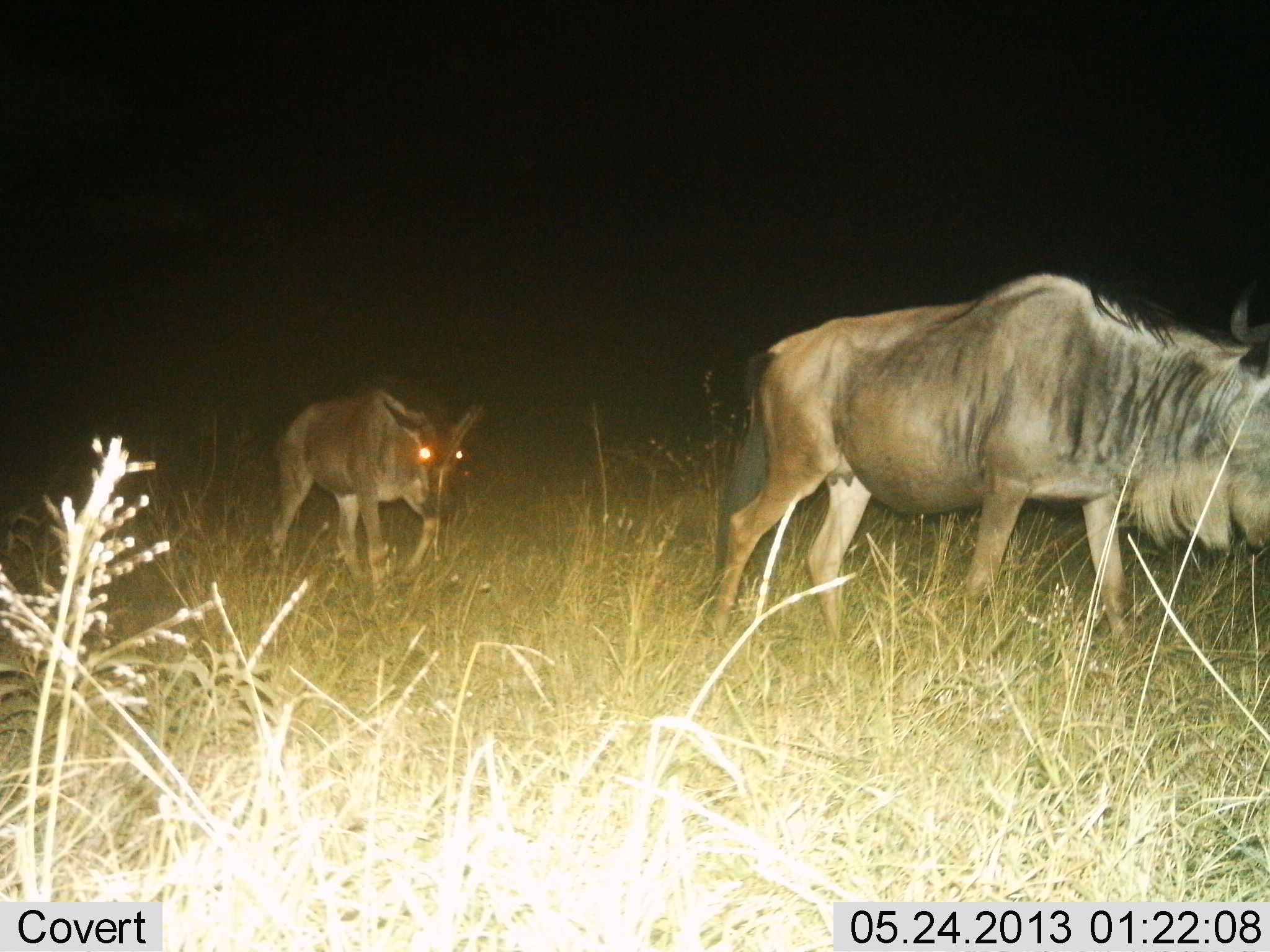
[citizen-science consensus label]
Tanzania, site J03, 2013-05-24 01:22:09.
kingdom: Animalia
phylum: Chordata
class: Mammalia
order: Artiodactyla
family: Bovidae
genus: Connochaetes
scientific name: Connochaetes taurinus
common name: blue wildebeest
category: wildebeest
Wildebeest (blue wildebeest) (Connochaetes taurinus), count 2. Behavior (volunteer vote fractions): standing 6%, resting 0%, moving 94%, interacting 0%. Young present (vote fraction): 50%. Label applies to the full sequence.